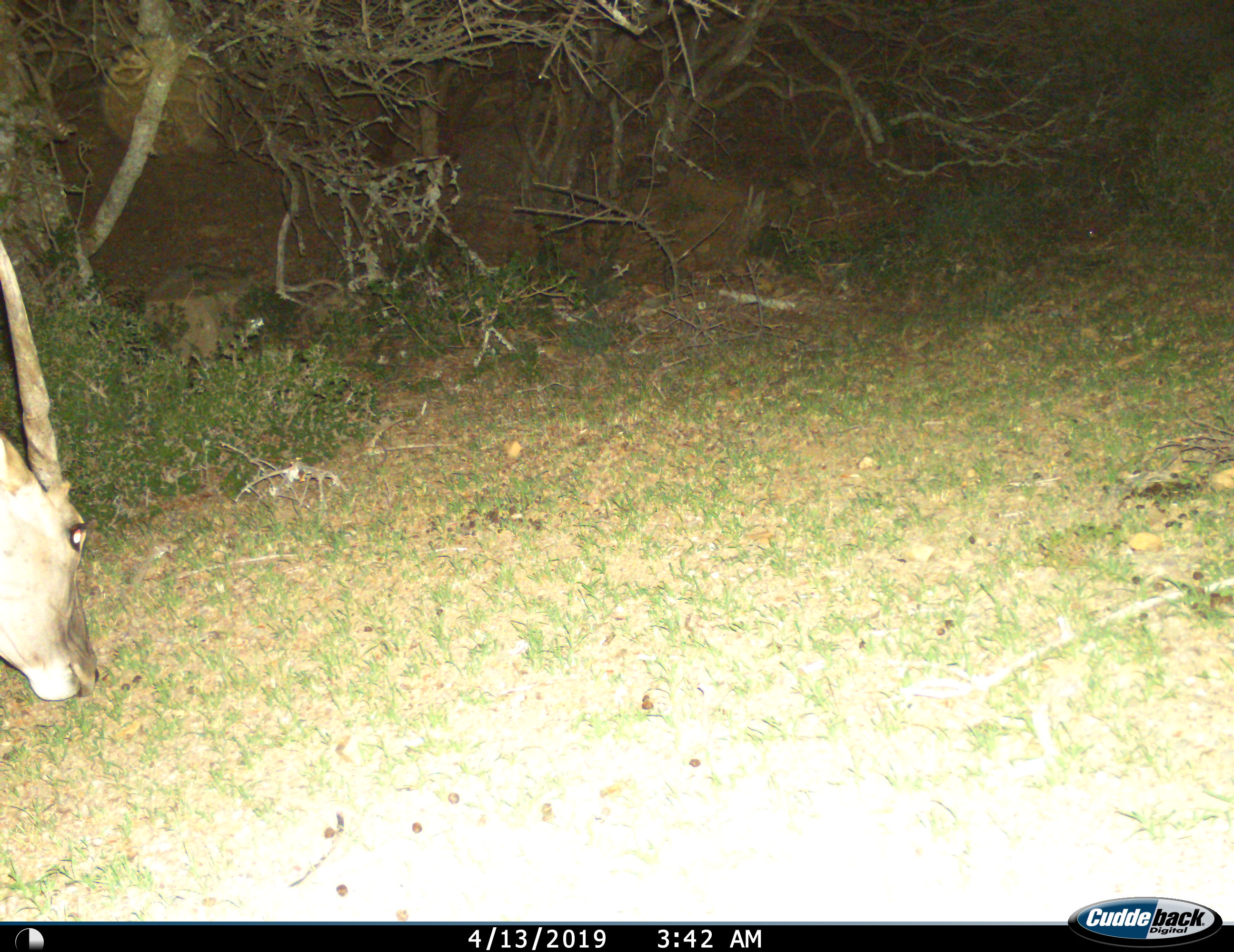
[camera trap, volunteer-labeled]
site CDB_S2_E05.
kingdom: Animalia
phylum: Chordata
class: Mammalia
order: Artiodactyla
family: Bovidae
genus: Tragelaphus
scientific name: Tragelaphus oryx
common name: eland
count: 1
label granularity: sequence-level